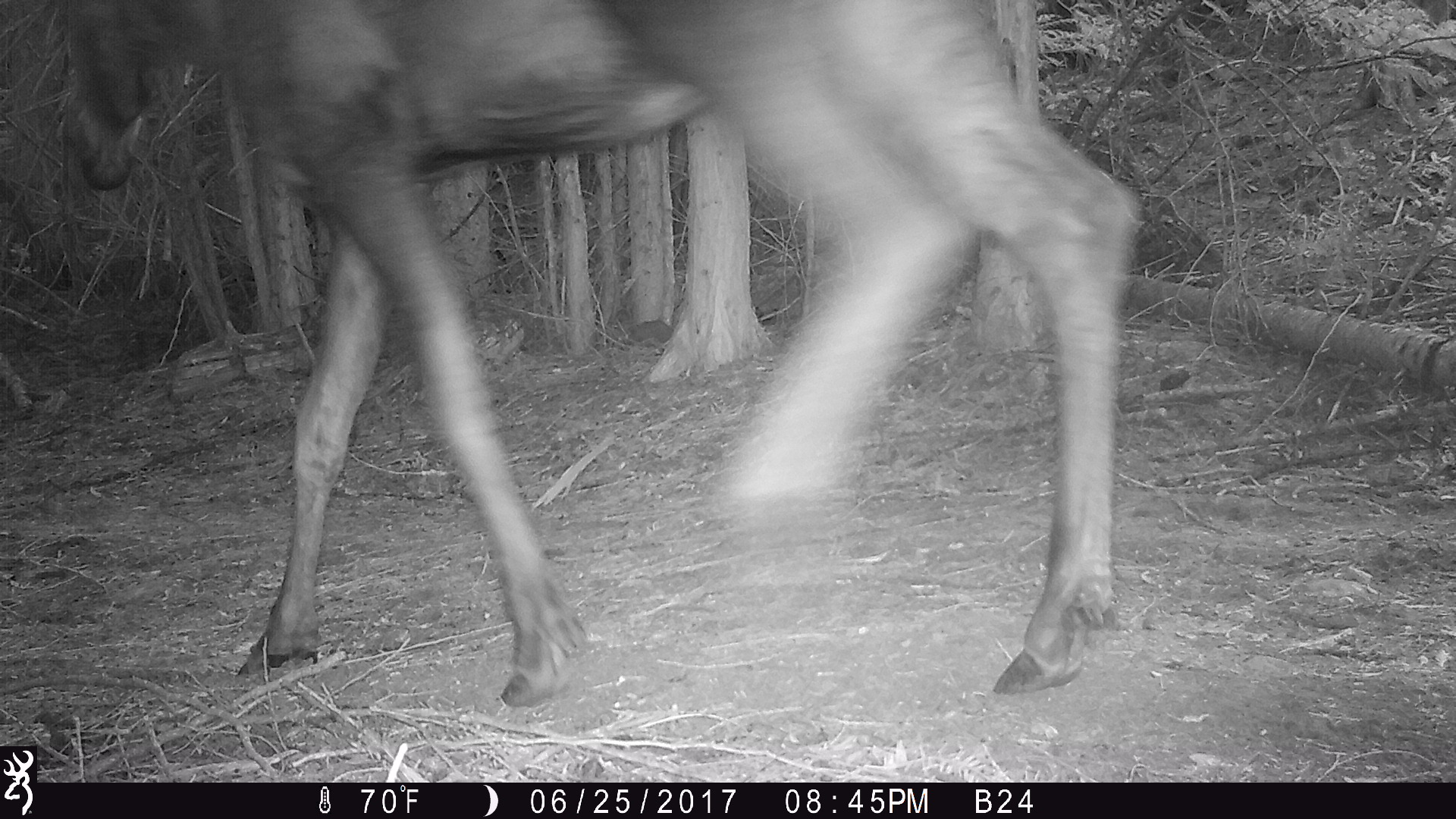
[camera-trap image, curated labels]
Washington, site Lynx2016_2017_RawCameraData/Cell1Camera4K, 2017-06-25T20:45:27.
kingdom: Animalia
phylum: Chordata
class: Mammalia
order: Artiodactyla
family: Cervidae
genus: Alces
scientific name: Alces alces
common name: moose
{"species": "Alces alces (moose)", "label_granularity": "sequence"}